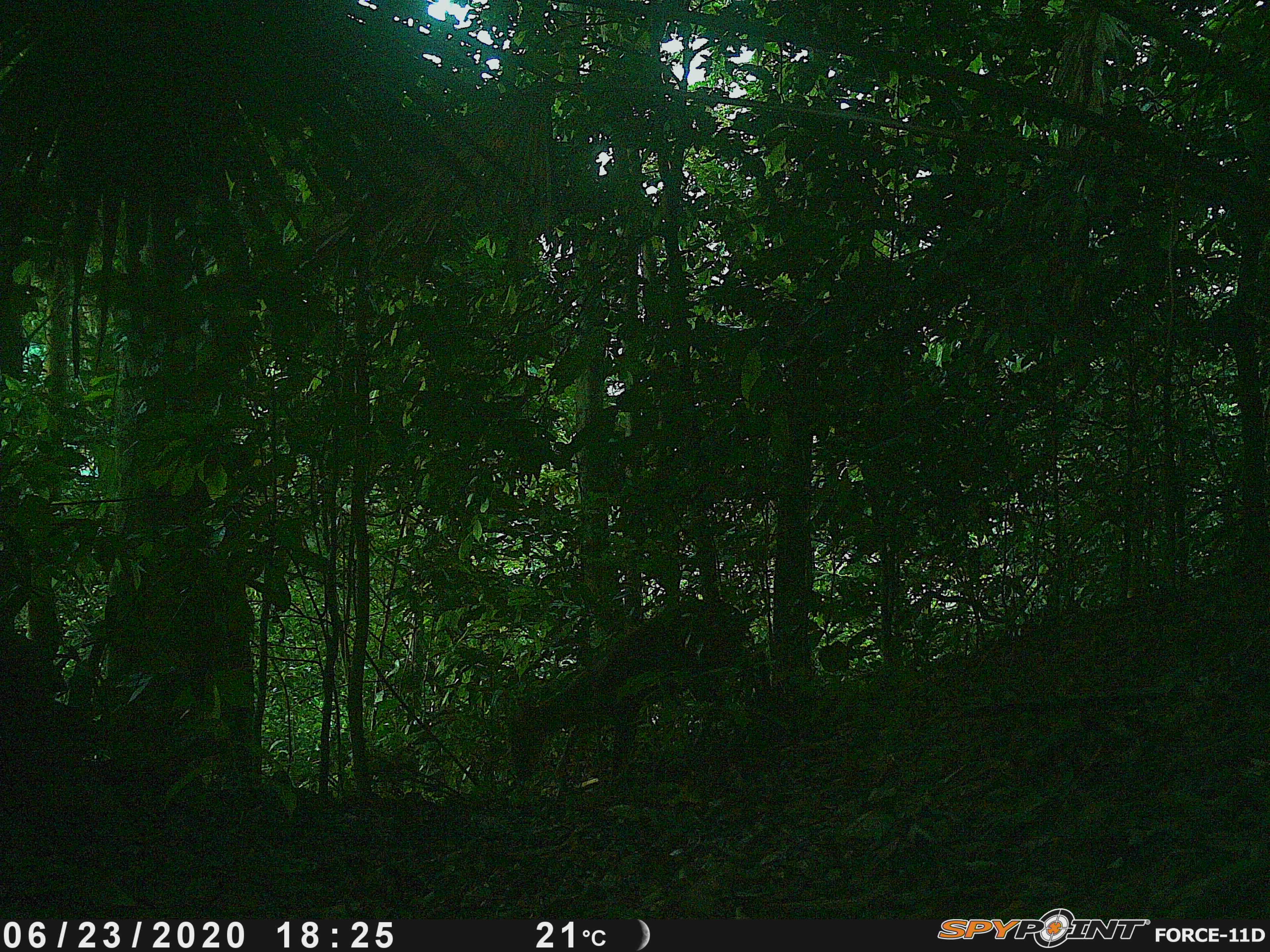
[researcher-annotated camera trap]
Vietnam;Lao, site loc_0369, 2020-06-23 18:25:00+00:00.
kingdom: Animalia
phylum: Chordata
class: Mammalia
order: Artiodactyla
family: Cervidae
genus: Muntiacus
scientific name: Muntiacus vuquangensis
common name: large-antlered muntjac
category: large antlered muntjac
Large antlered muntjac (large-antlered muntjac) (Muntiacus vuquangensis). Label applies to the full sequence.